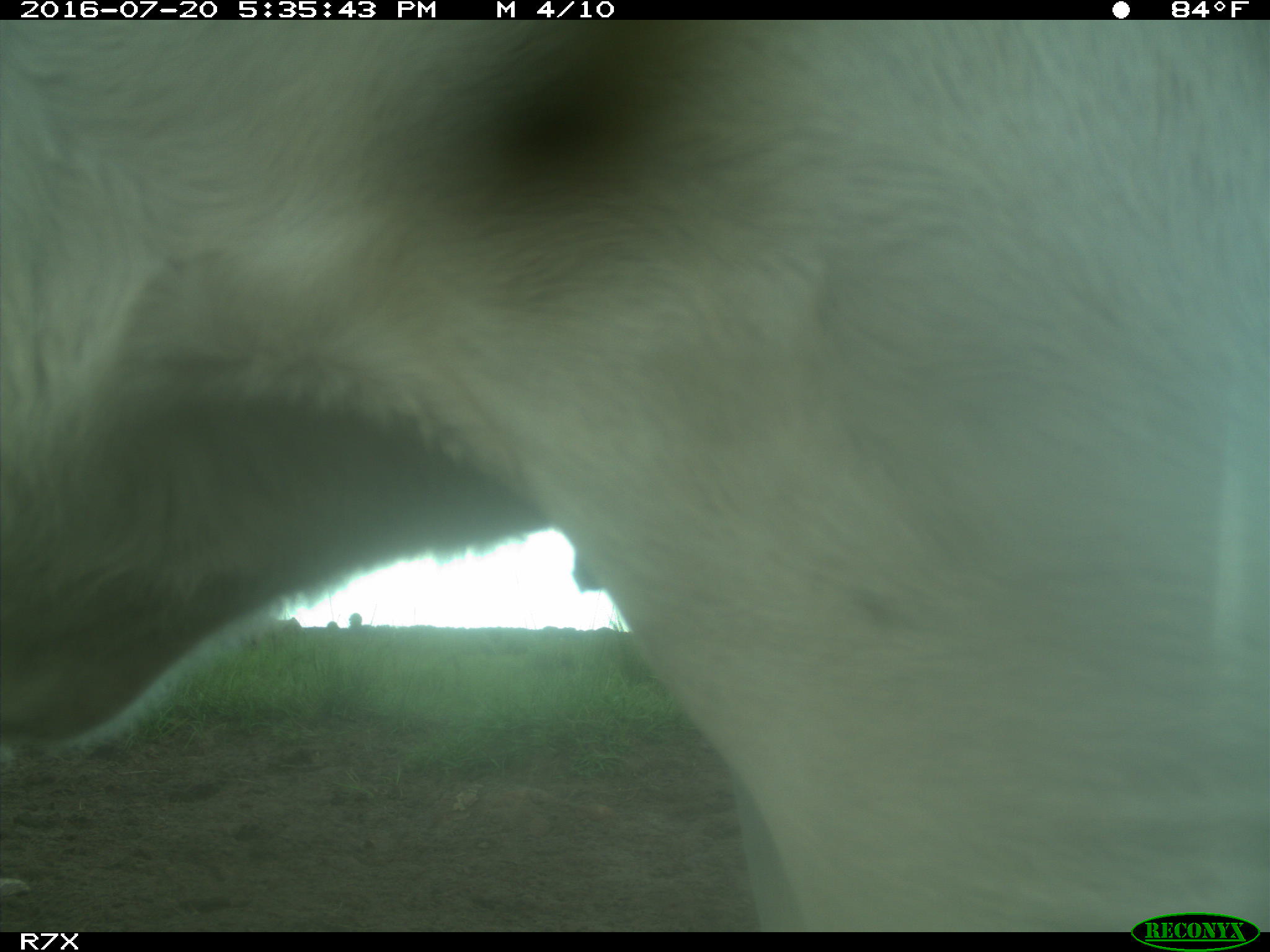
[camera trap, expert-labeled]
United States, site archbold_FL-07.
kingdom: Animalia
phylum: Chordata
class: Mammalia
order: Artiodactyla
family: Bovidae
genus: Bos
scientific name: Bos taurus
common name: domestic cow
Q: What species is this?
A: Bos taurus (domestic cow).